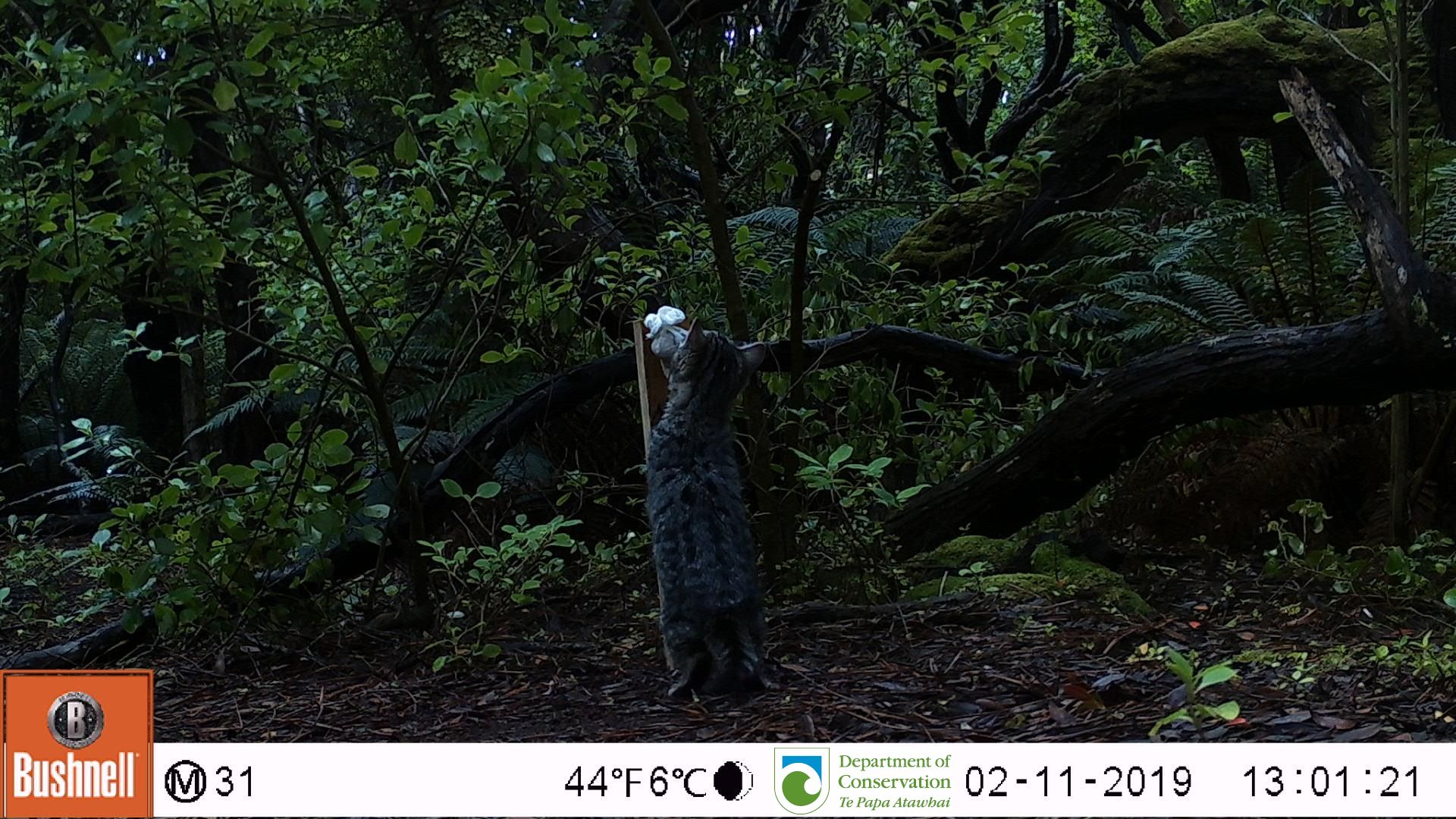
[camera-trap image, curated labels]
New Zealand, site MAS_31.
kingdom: Animalia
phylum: Chordata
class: Mammalia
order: Carnivora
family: Felidae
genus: Felis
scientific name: Felis catus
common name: domestic cat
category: cat